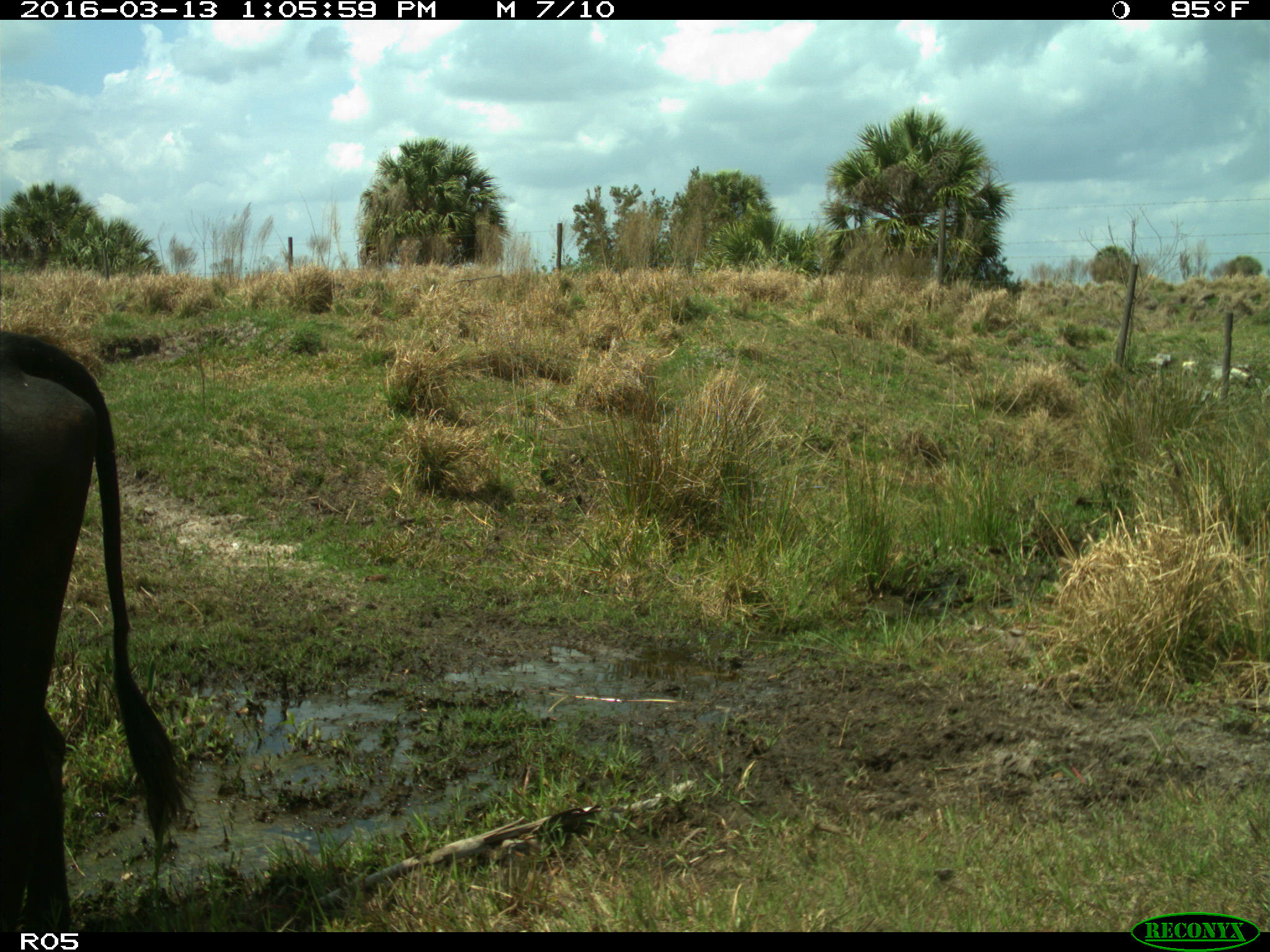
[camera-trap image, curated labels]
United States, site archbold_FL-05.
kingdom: Animalia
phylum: Chordata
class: Mammalia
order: Artiodactyla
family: Bovidae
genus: Bos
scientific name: Bos taurus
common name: domestic cow